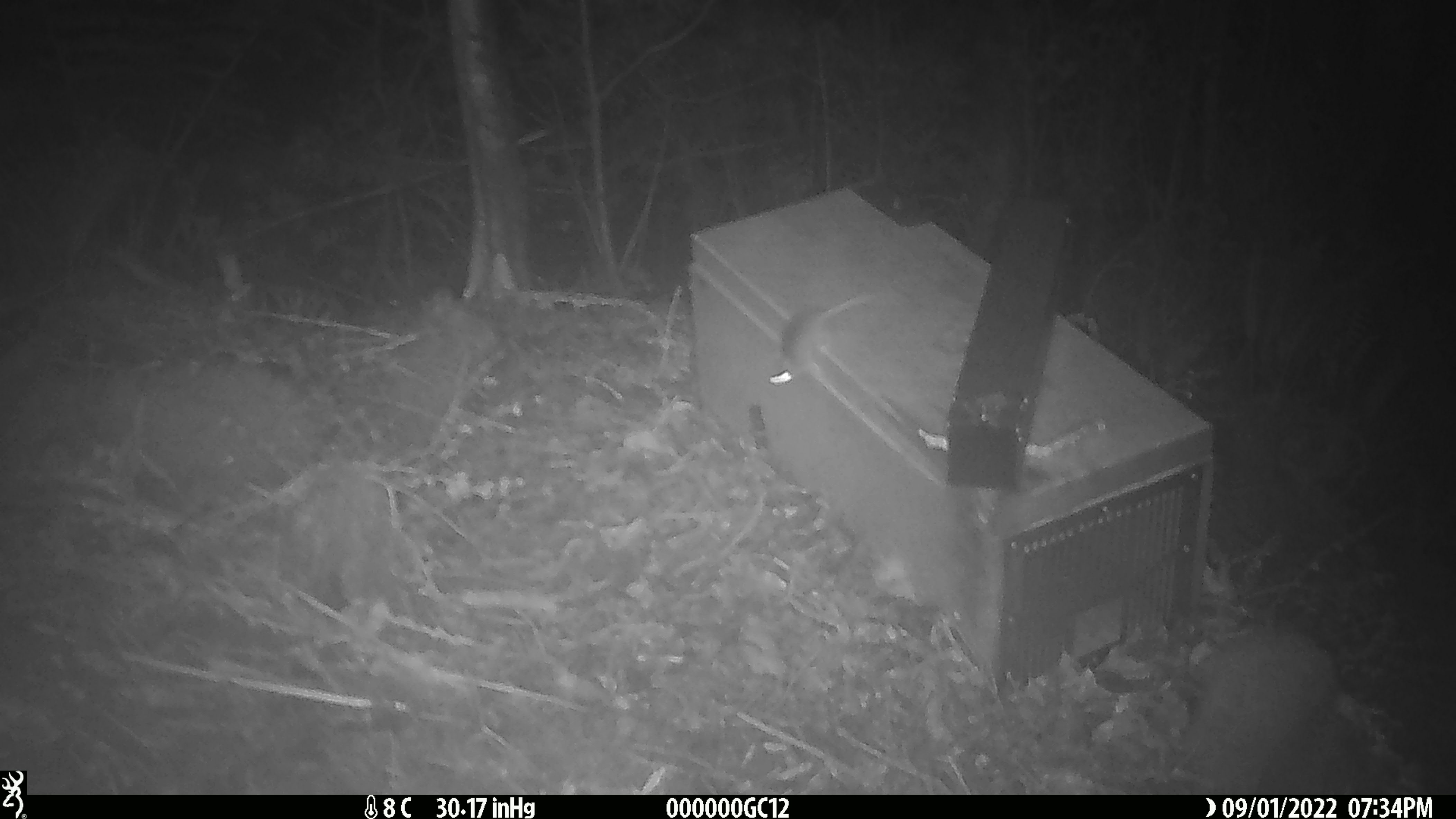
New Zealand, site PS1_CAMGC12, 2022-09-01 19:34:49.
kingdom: Animalia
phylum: Chordata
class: Mammalia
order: Rodentia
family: Muridae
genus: Mus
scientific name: Mus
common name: mouse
Mouse (Mus).